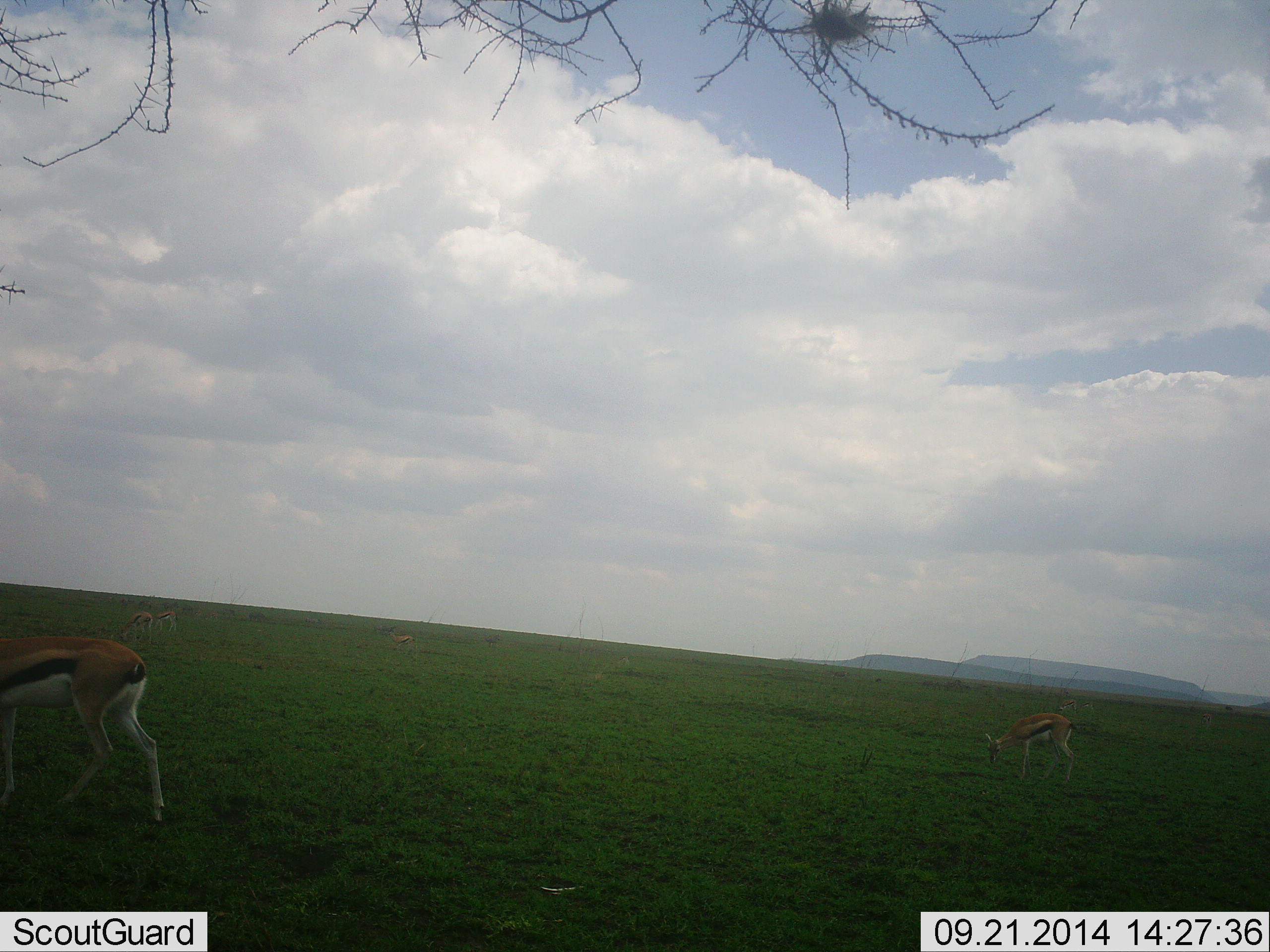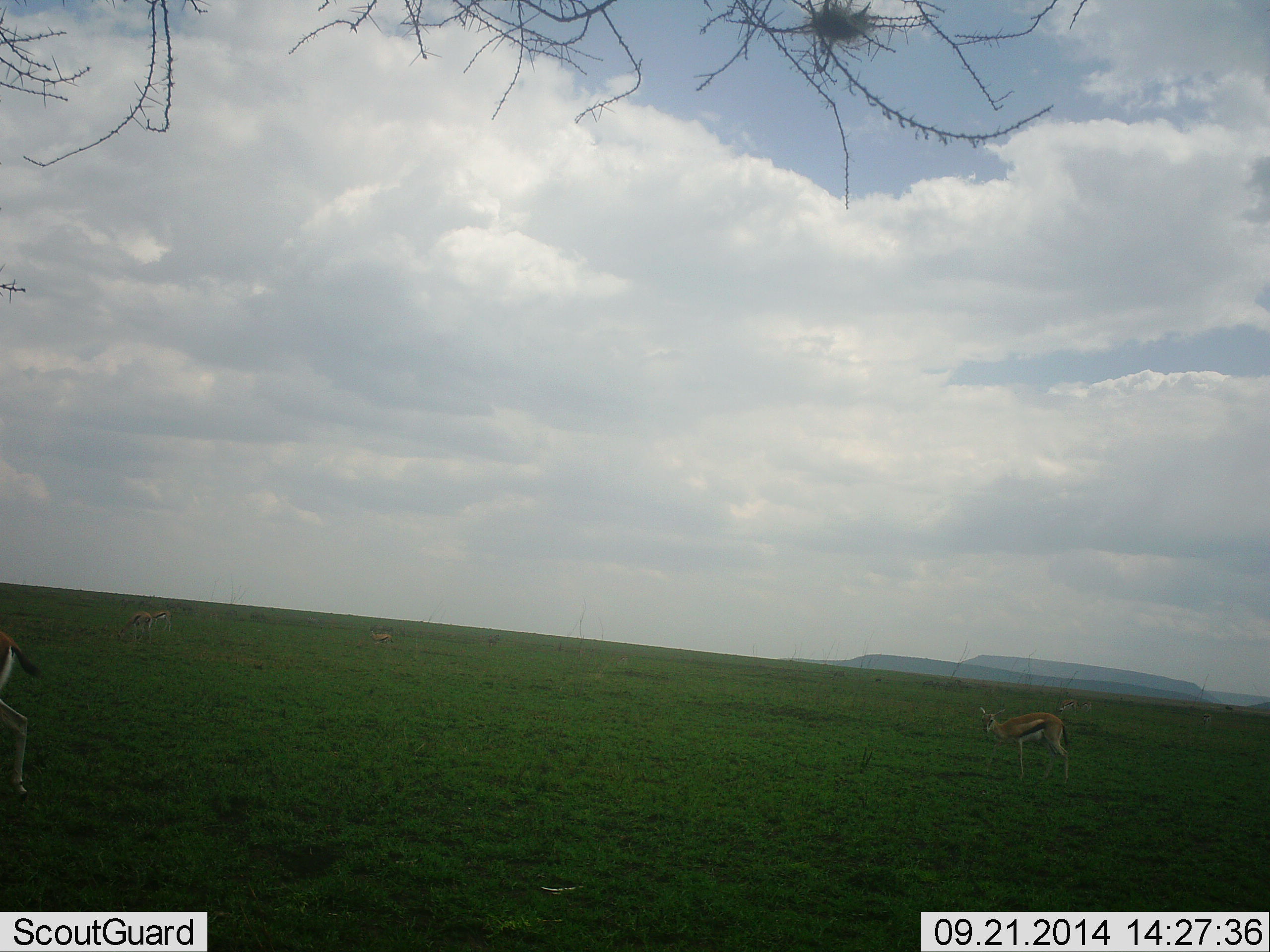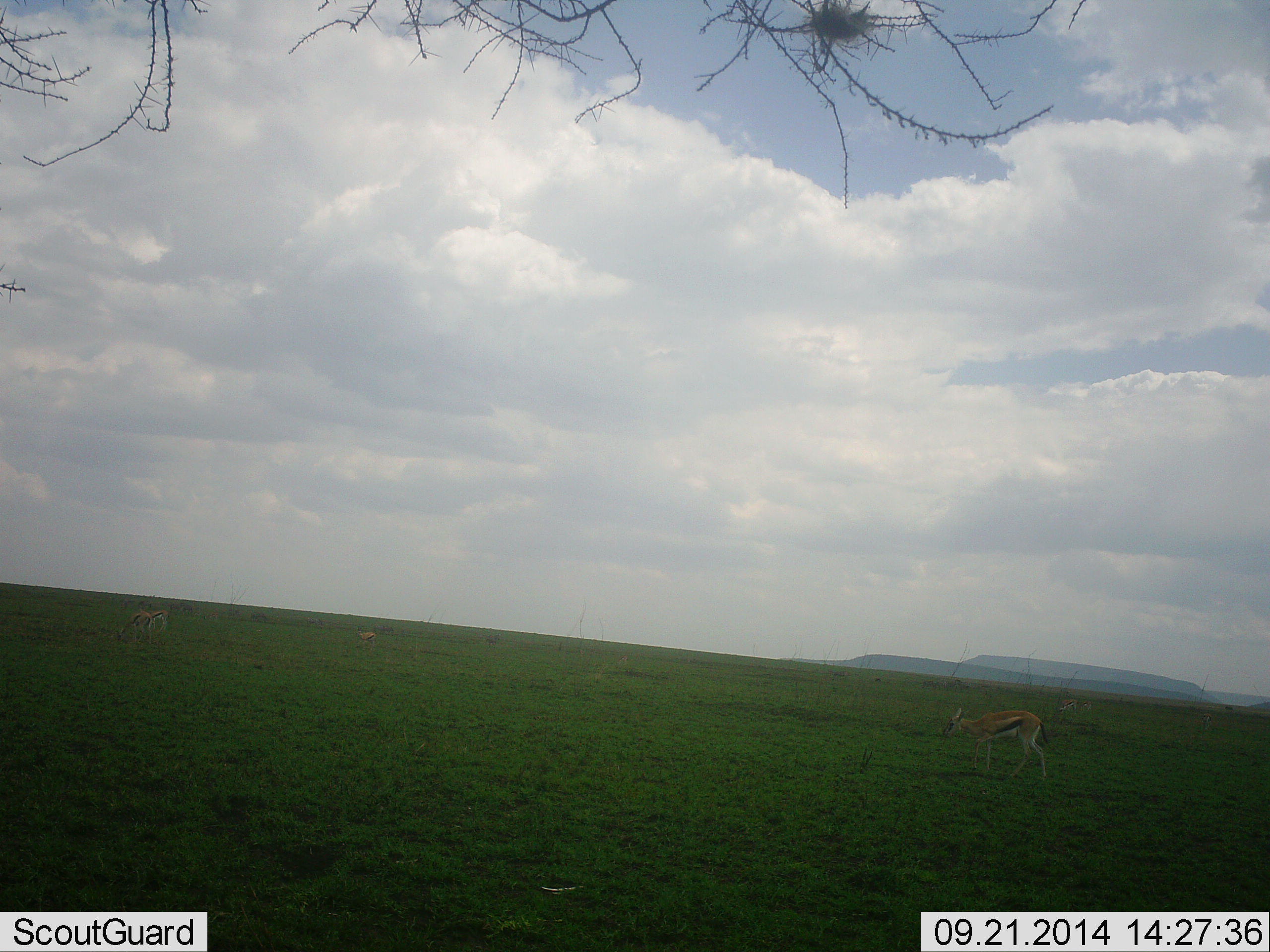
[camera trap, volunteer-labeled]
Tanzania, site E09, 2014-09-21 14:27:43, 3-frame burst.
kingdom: Animalia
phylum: Chordata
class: Mammalia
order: Artiodactyla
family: Bovidae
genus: Eudorcas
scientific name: Eudorcas thomsonii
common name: thomson's gazelle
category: gazellethomsons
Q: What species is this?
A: Gazellethomsons (thomson's gazelle) (Eudorcas thomsonii).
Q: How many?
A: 3.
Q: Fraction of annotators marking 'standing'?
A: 60%.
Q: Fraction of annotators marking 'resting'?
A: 0%.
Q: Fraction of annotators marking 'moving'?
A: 60%.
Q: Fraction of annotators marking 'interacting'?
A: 0%.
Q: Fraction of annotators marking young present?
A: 0%.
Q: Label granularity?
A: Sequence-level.